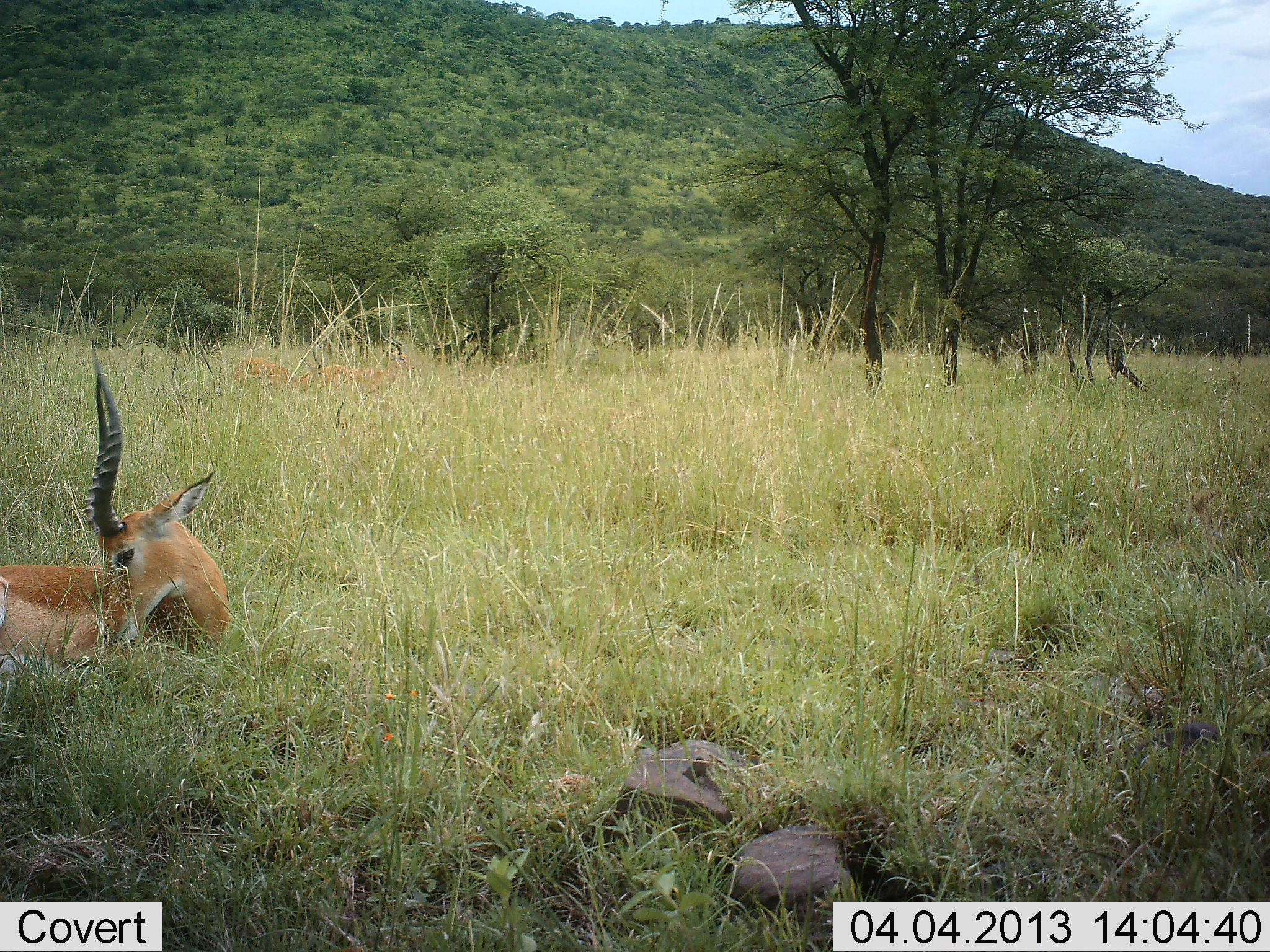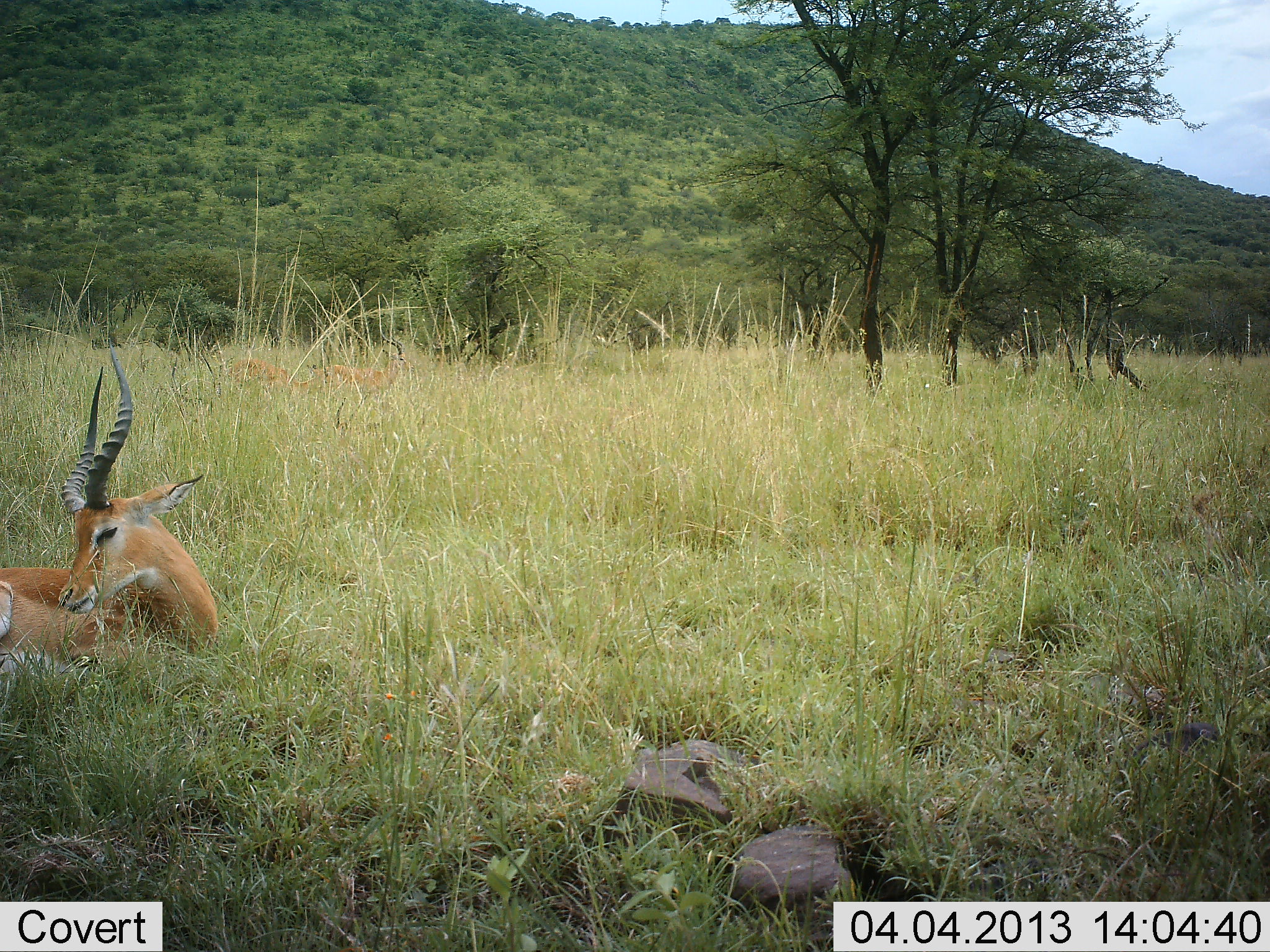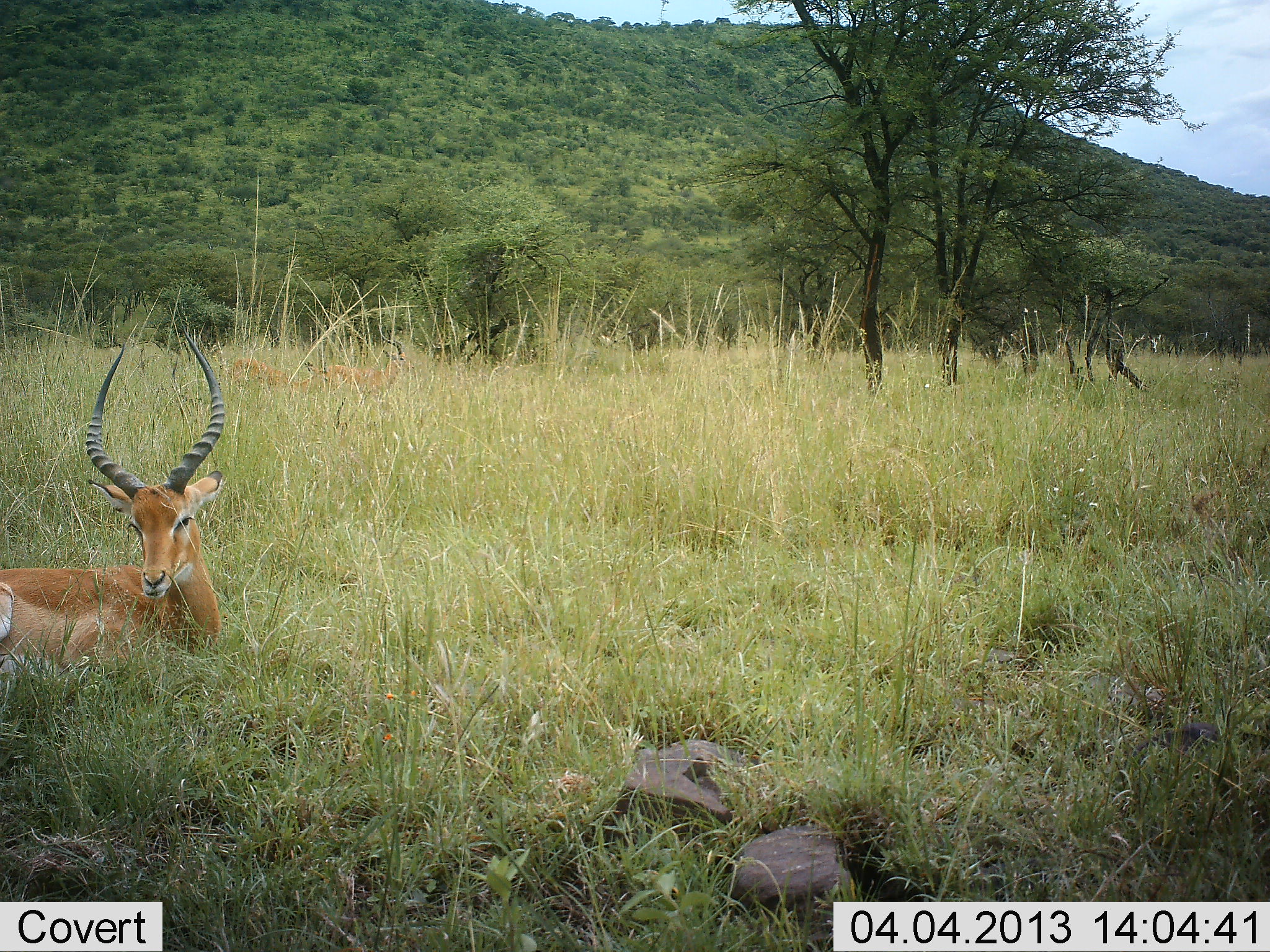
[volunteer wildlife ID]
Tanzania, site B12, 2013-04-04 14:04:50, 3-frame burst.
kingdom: Animalia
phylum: Chordata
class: Mammalia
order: Artiodactyla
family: Bovidae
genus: Aepyceros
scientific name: Aepyceros melampus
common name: impala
Impala (Aepyceros melampus), count 1. Behavior (volunteer vote fractions): standing 9%, resting 100%, moving 3%, interacting 0%. Young present (vote fraction): 0%. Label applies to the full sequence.